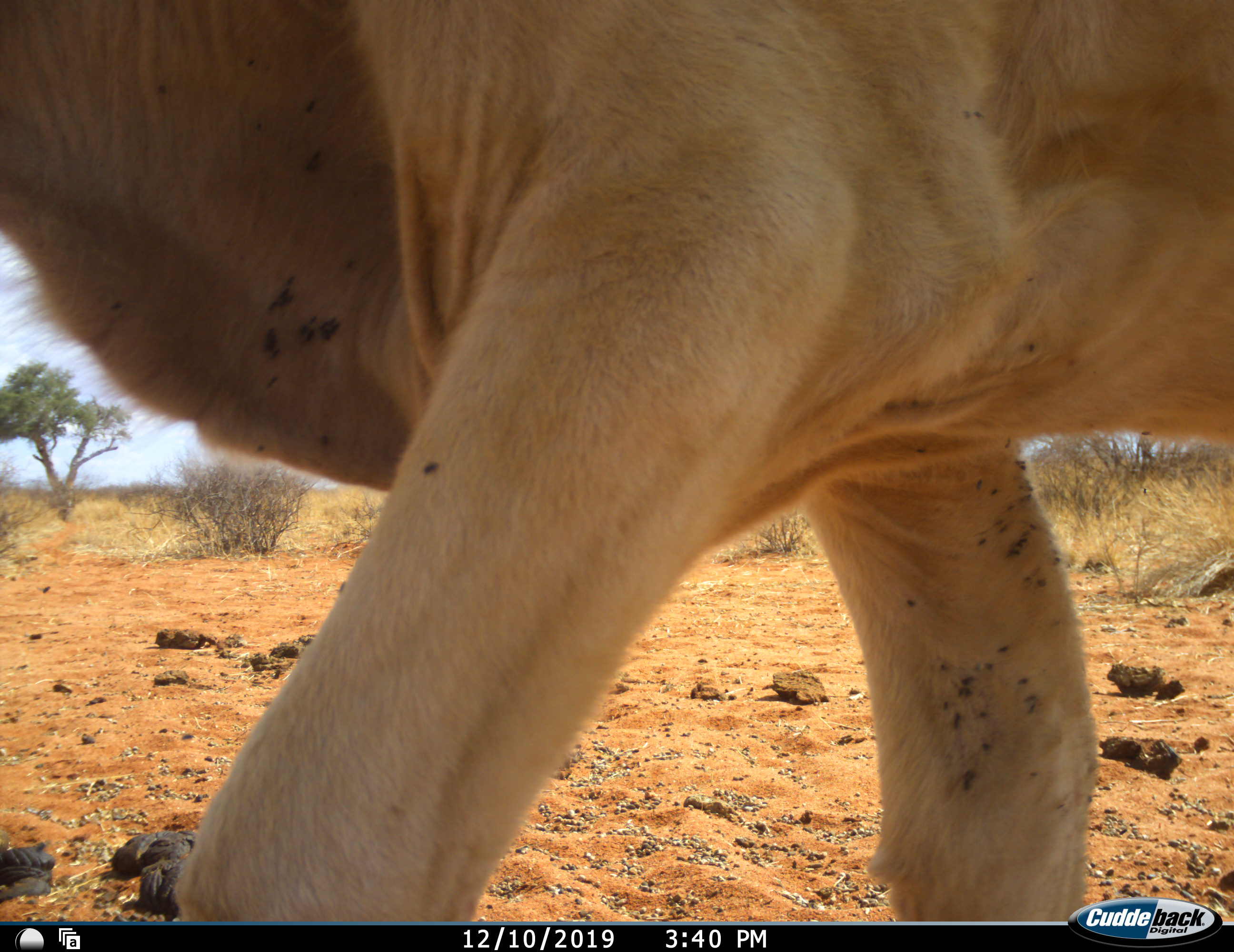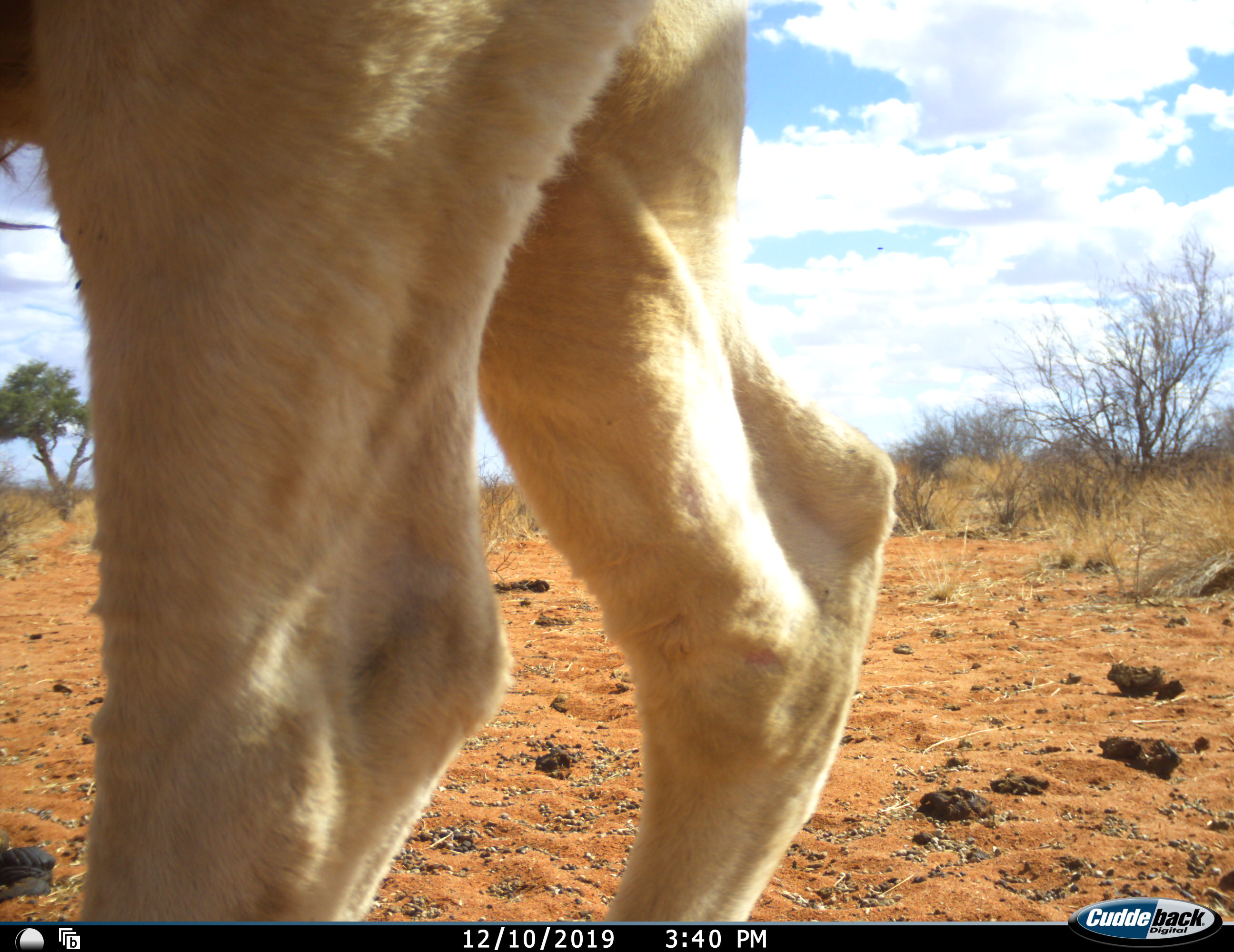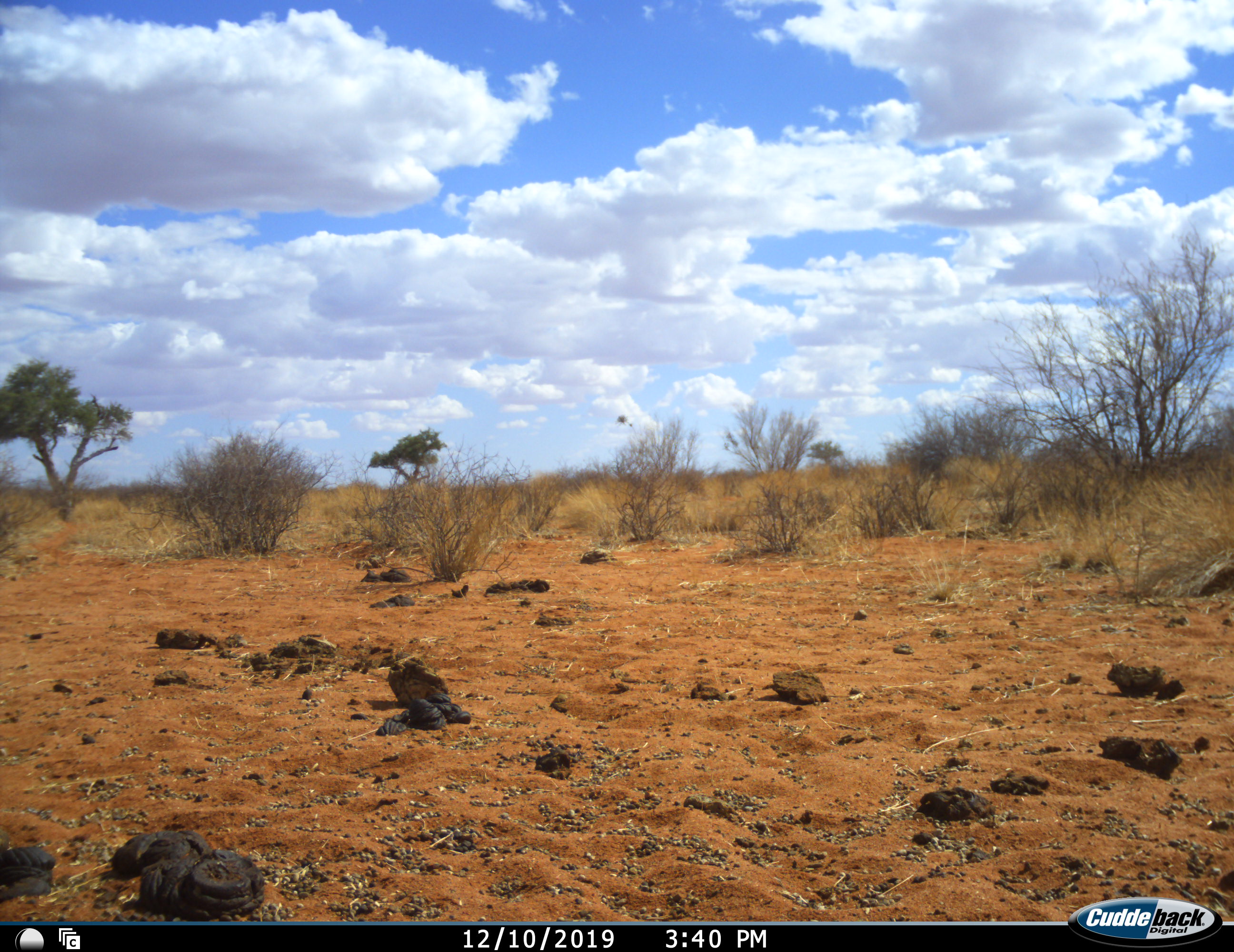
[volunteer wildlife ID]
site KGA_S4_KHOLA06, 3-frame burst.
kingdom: Animalia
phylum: Chordata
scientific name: Vertebrata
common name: domestic animal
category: domesticanimal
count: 1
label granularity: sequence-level